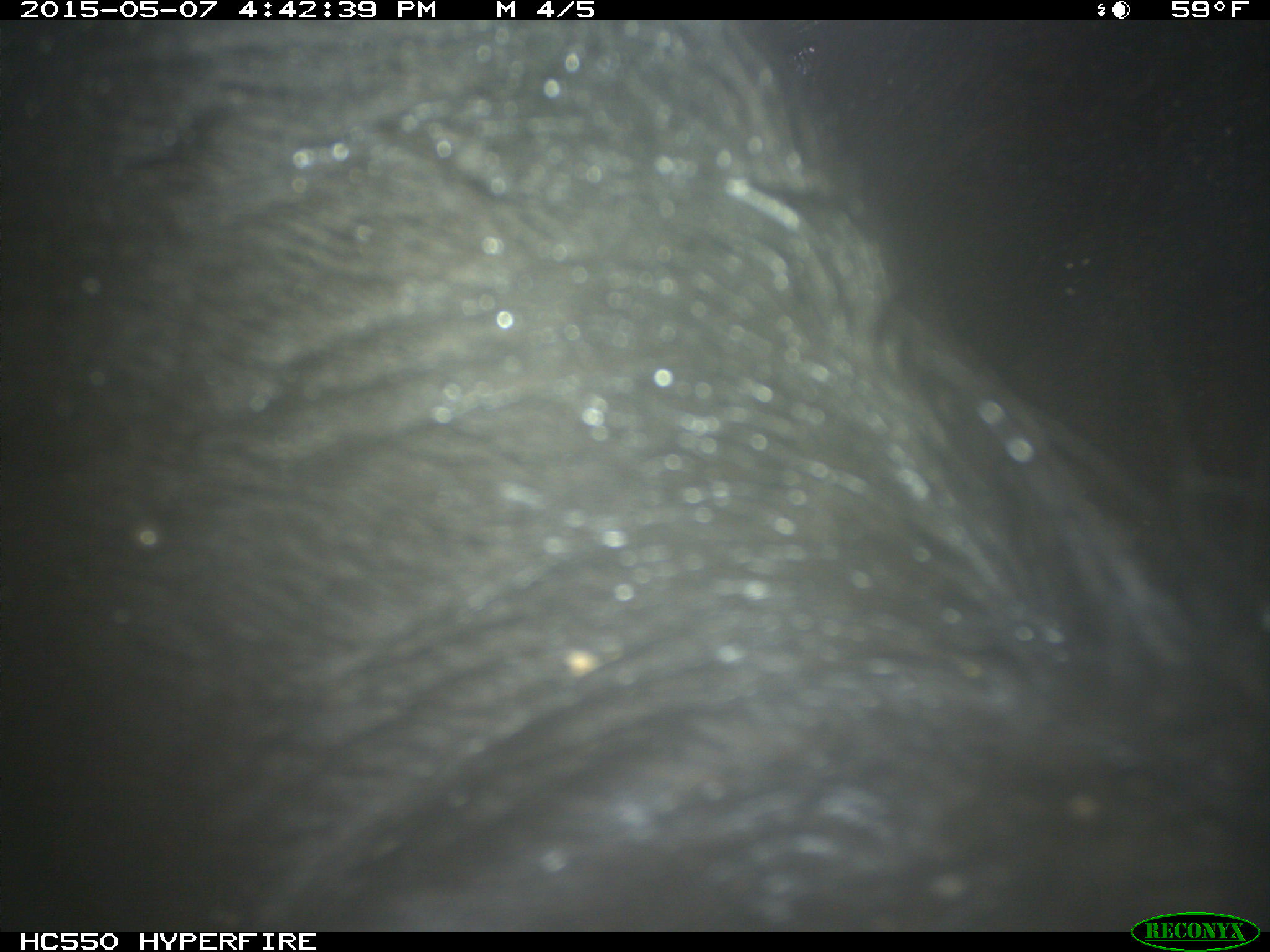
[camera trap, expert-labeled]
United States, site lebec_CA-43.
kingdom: Animalia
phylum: Chordata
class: Mammalia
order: Artiodactyla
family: Bovidae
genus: Bos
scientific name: Bos taurus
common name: domestic cow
Bos taurus (domestic cow).